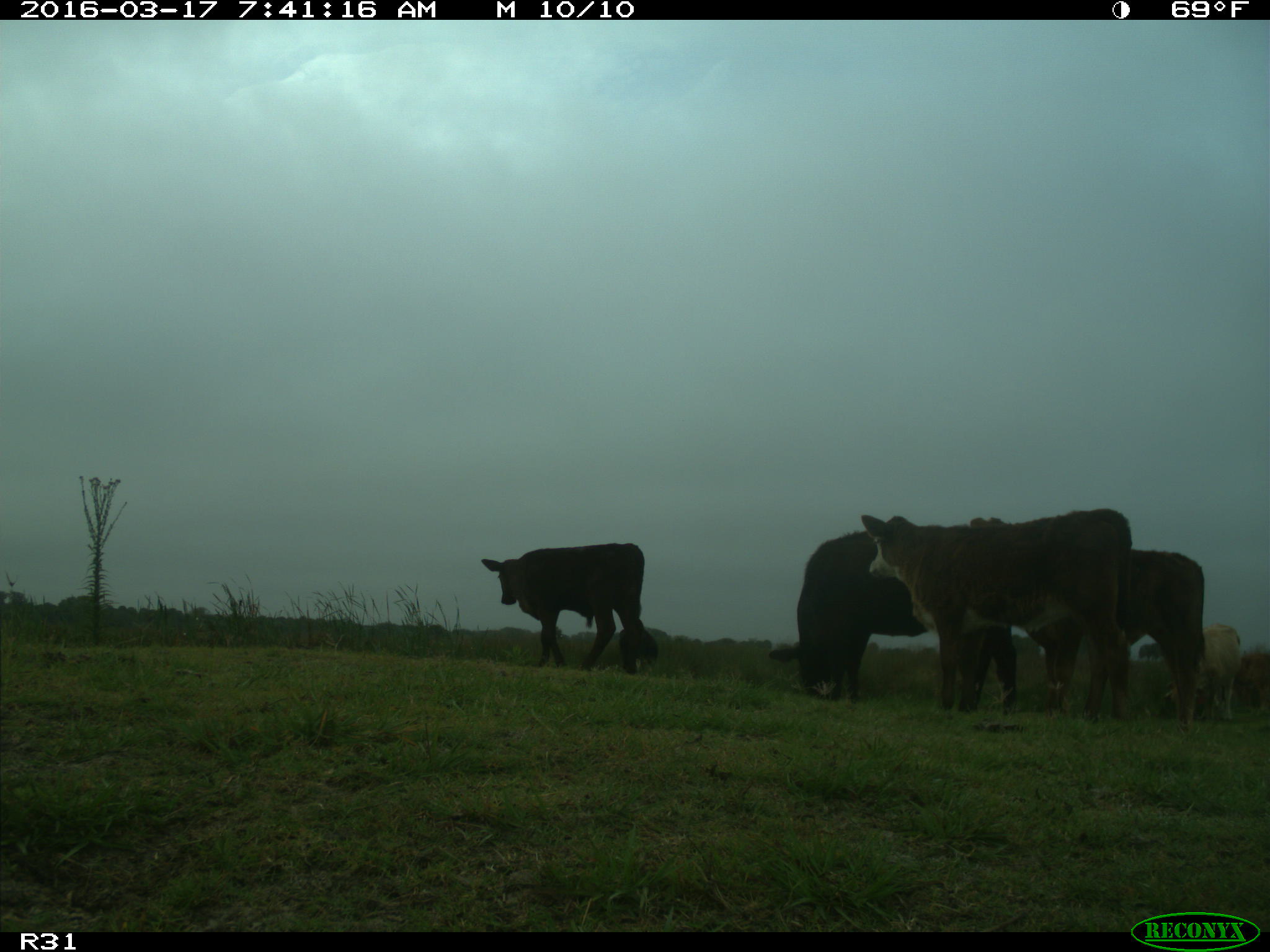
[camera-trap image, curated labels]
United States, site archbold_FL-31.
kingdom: Animalia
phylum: Chordata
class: Mammalia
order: Artiodactyla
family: Bovidae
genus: Bos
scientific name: Bos taurus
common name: domestic cow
Bos taurus (domestic cow).